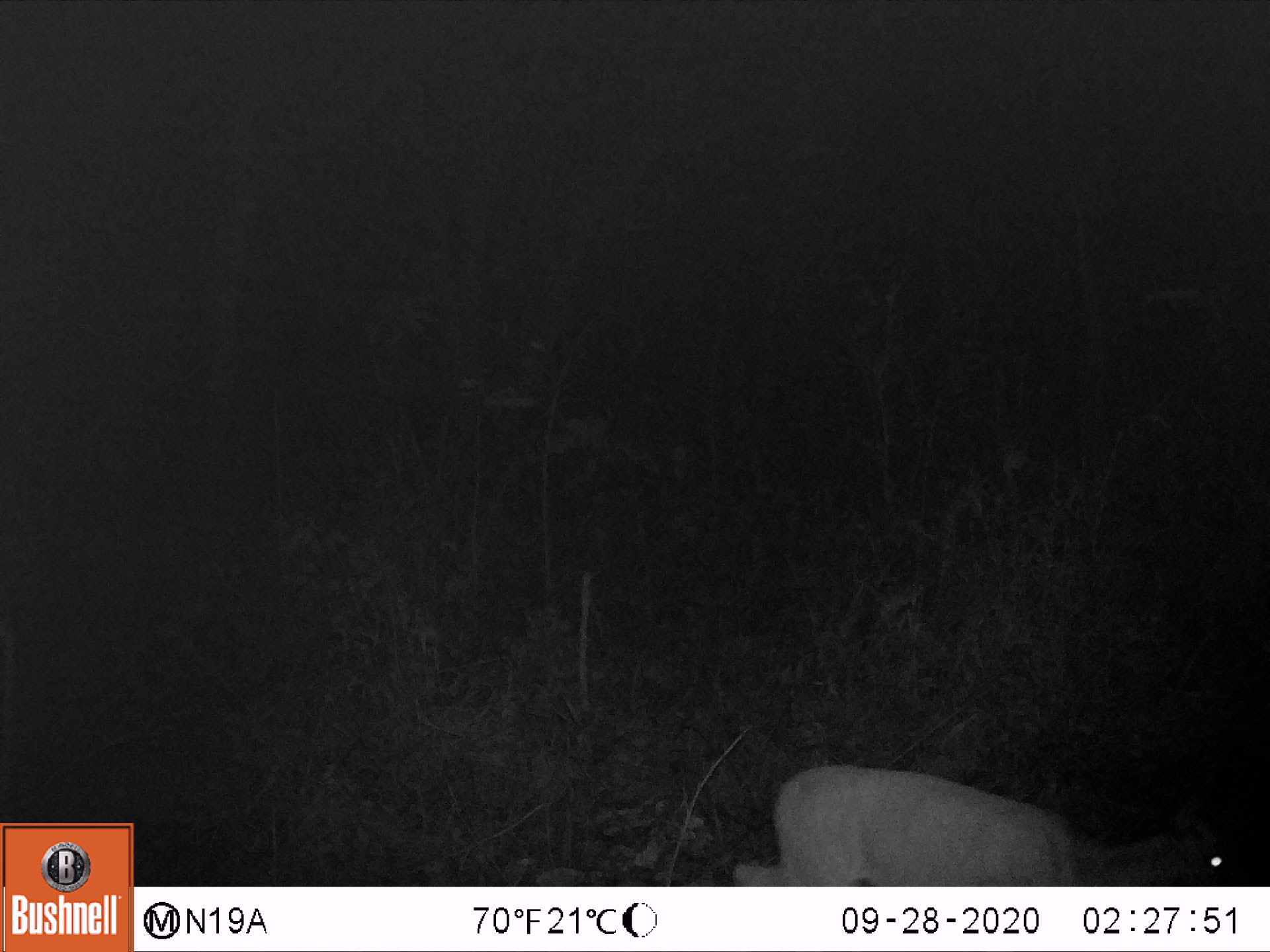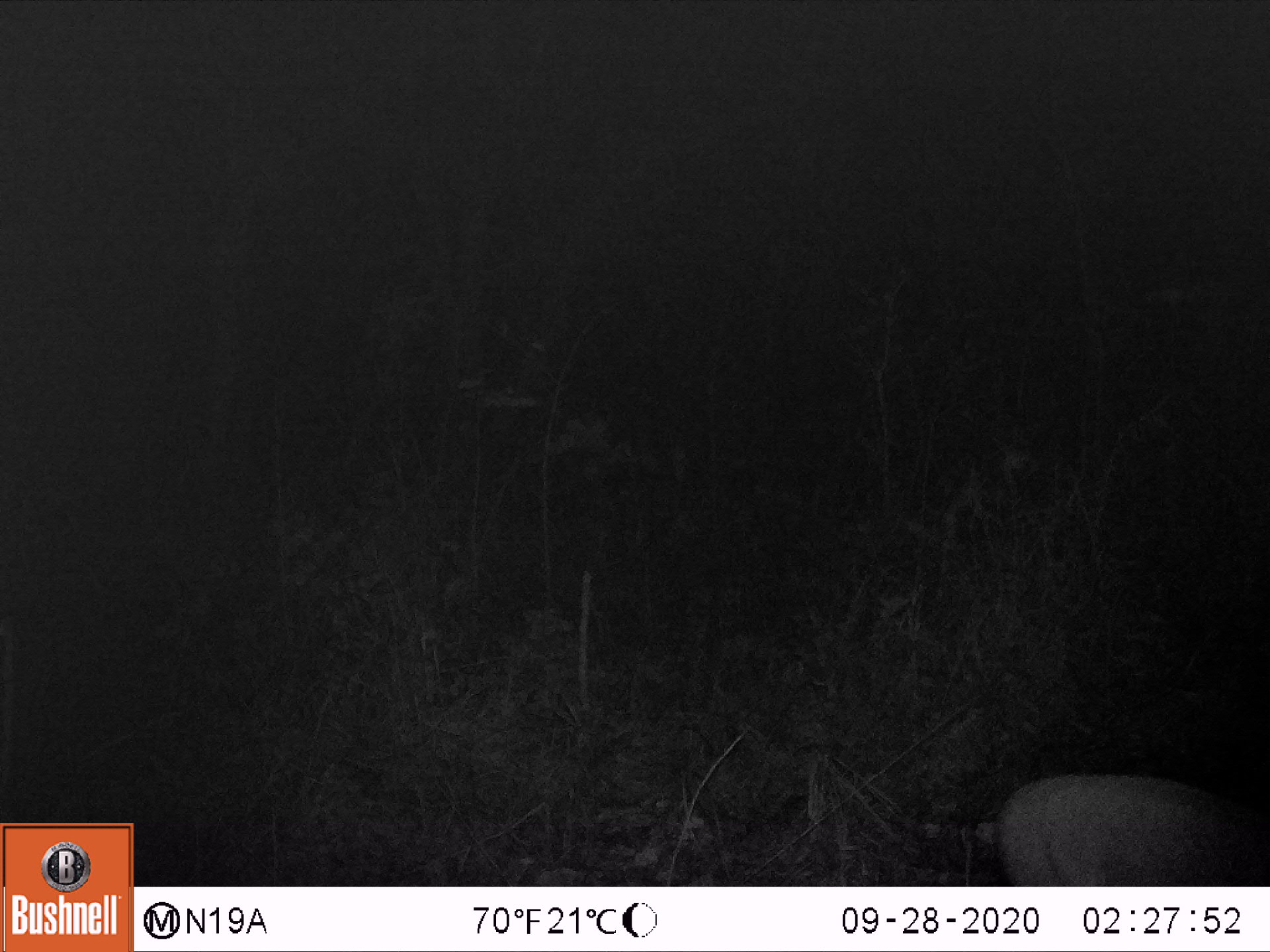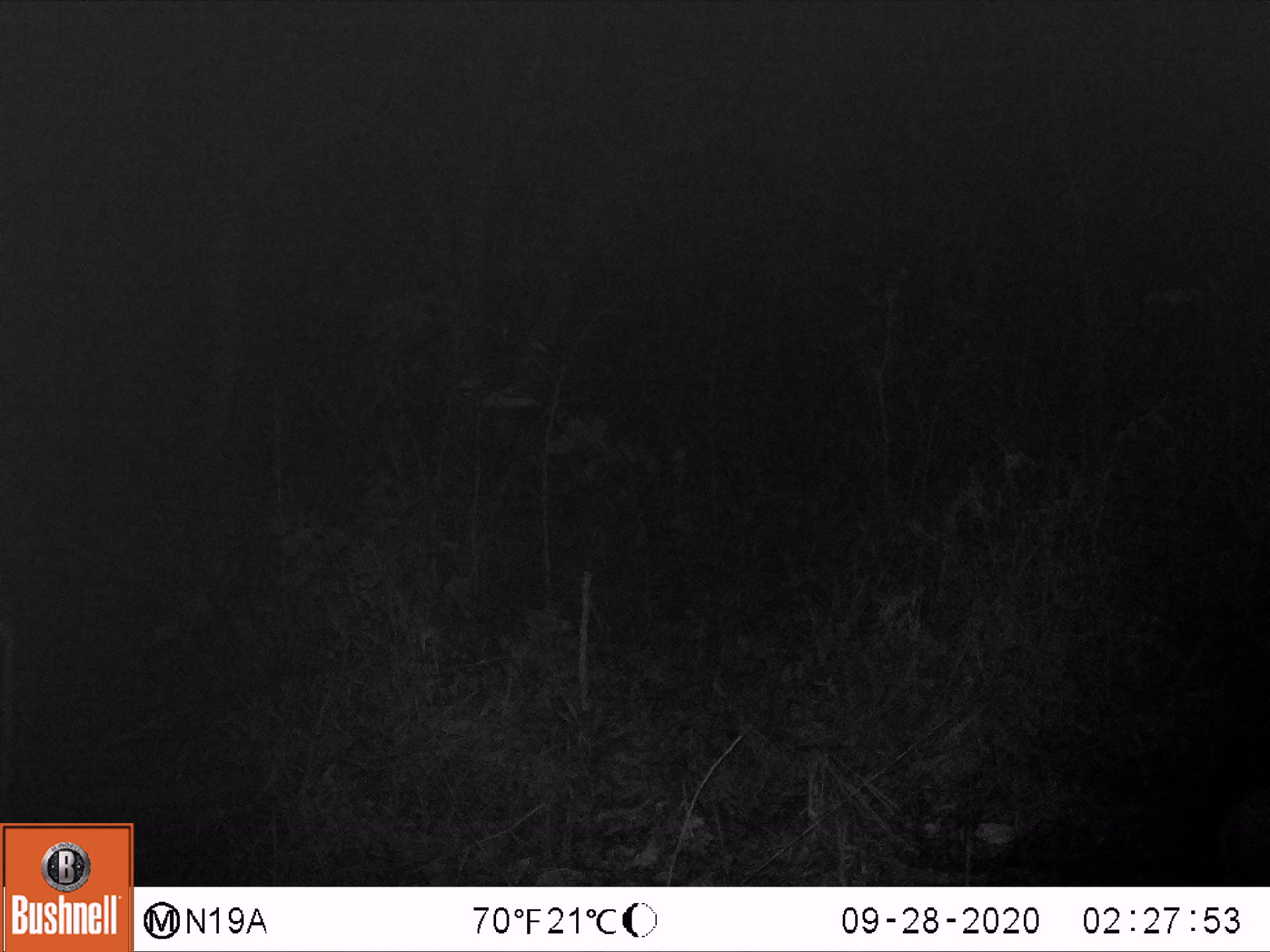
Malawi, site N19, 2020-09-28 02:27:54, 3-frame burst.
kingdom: Animalia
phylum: Chordata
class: Mammalia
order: Artiodactyla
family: Bovidae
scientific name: Antilopinae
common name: small antelope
Small antelope (Antilopinae), count 1.